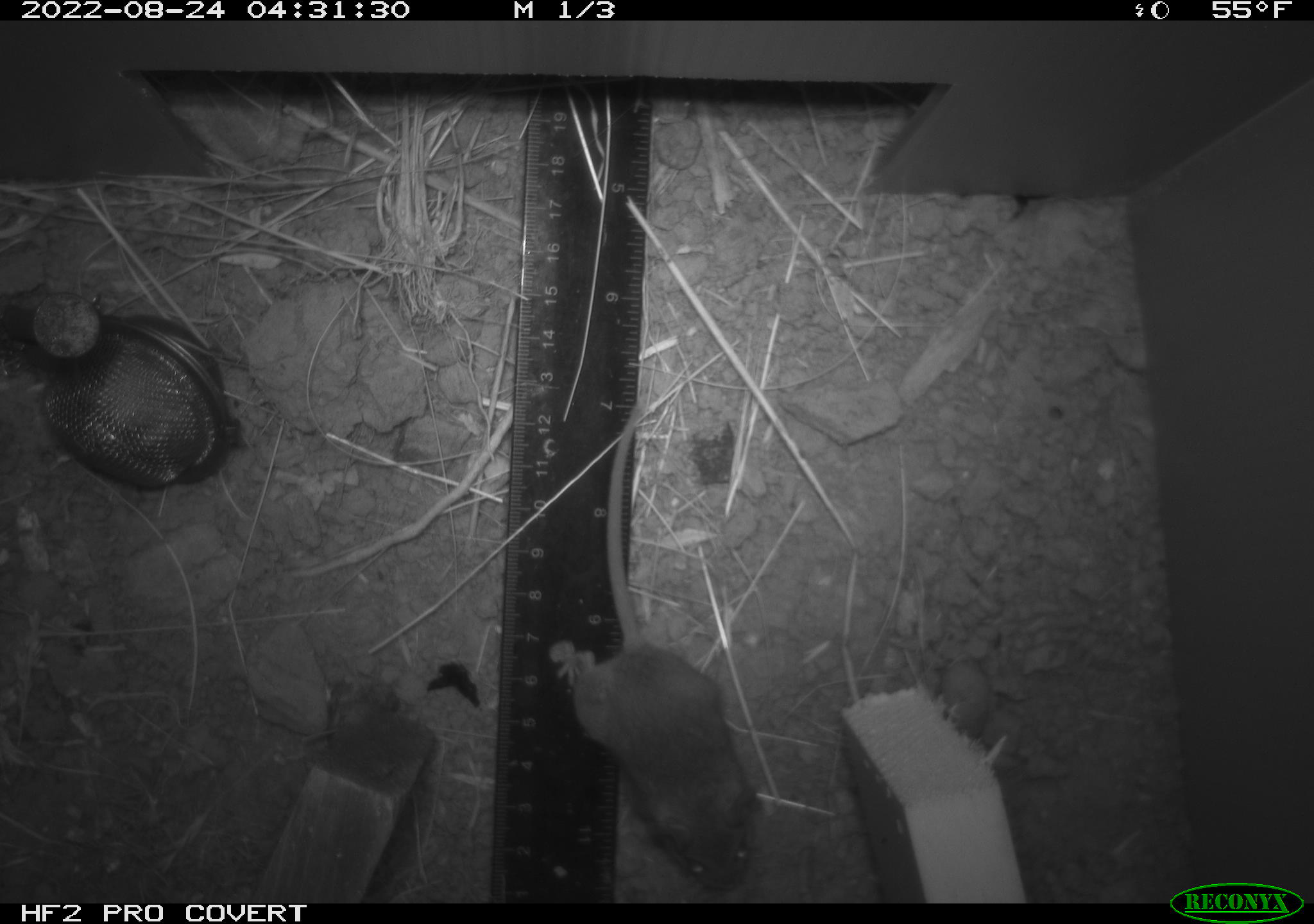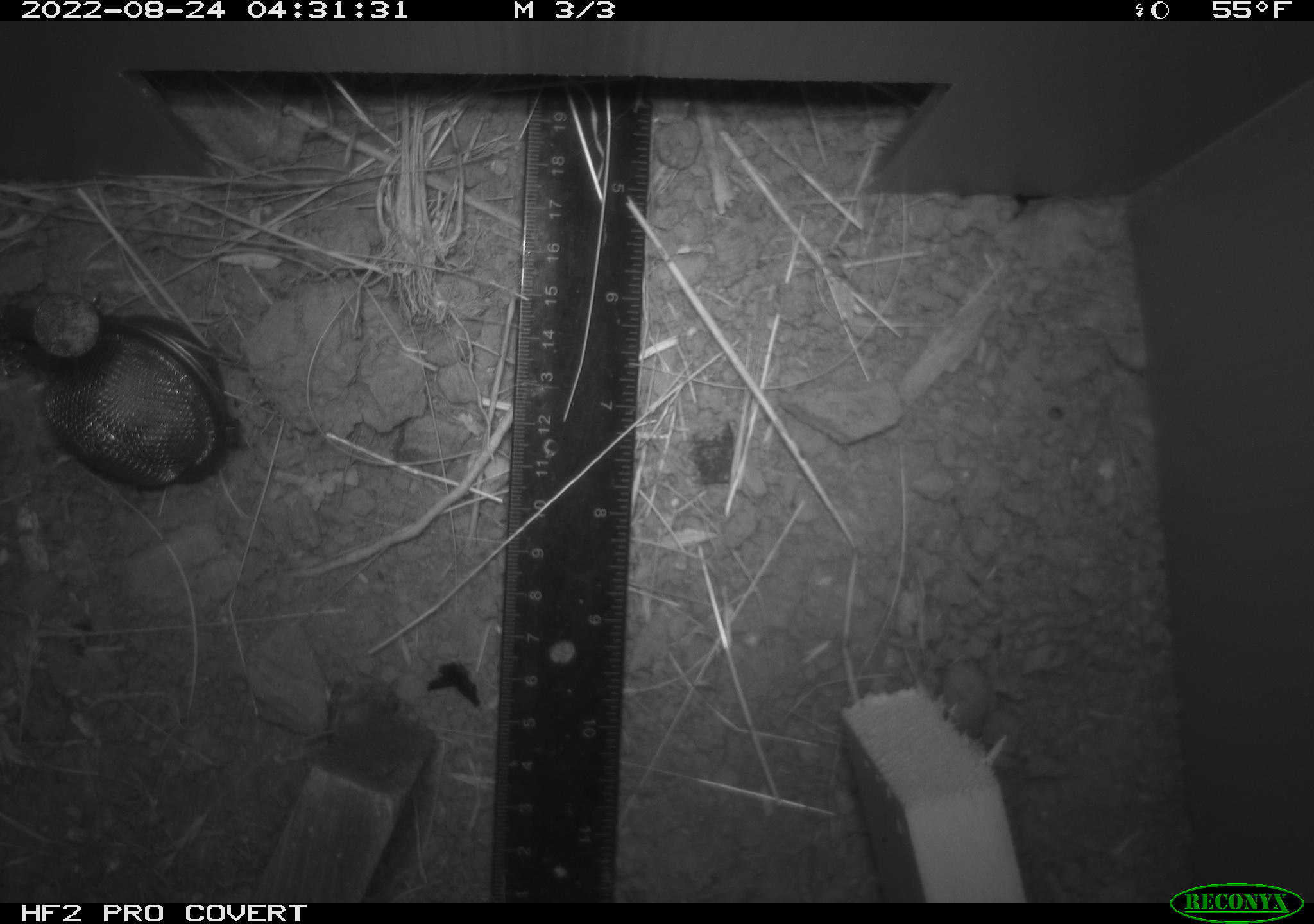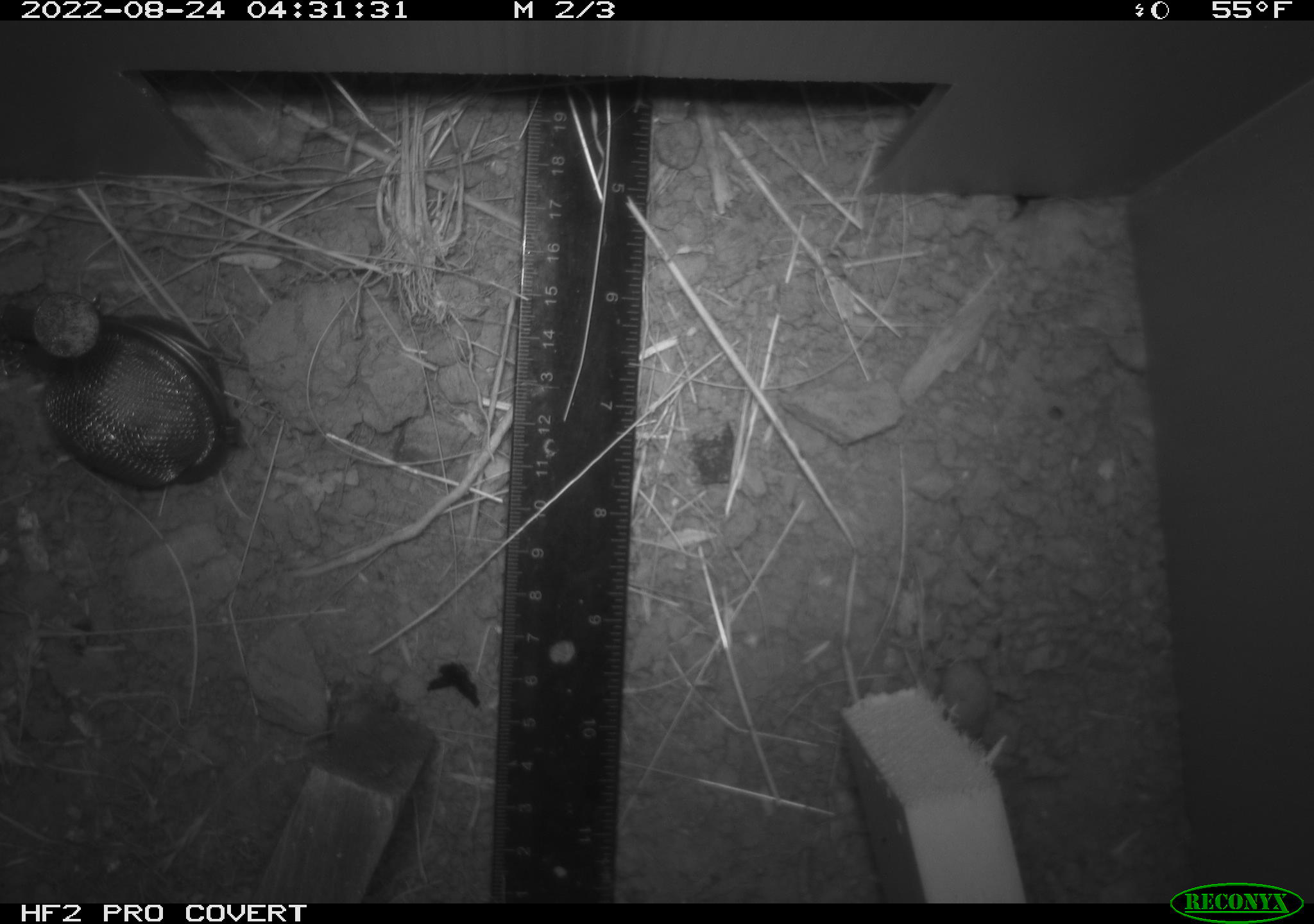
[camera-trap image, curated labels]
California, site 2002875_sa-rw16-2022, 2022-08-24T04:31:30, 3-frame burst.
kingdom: Animalia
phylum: Chordata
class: Mammalia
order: Rodentia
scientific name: Rodentia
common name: mouse species